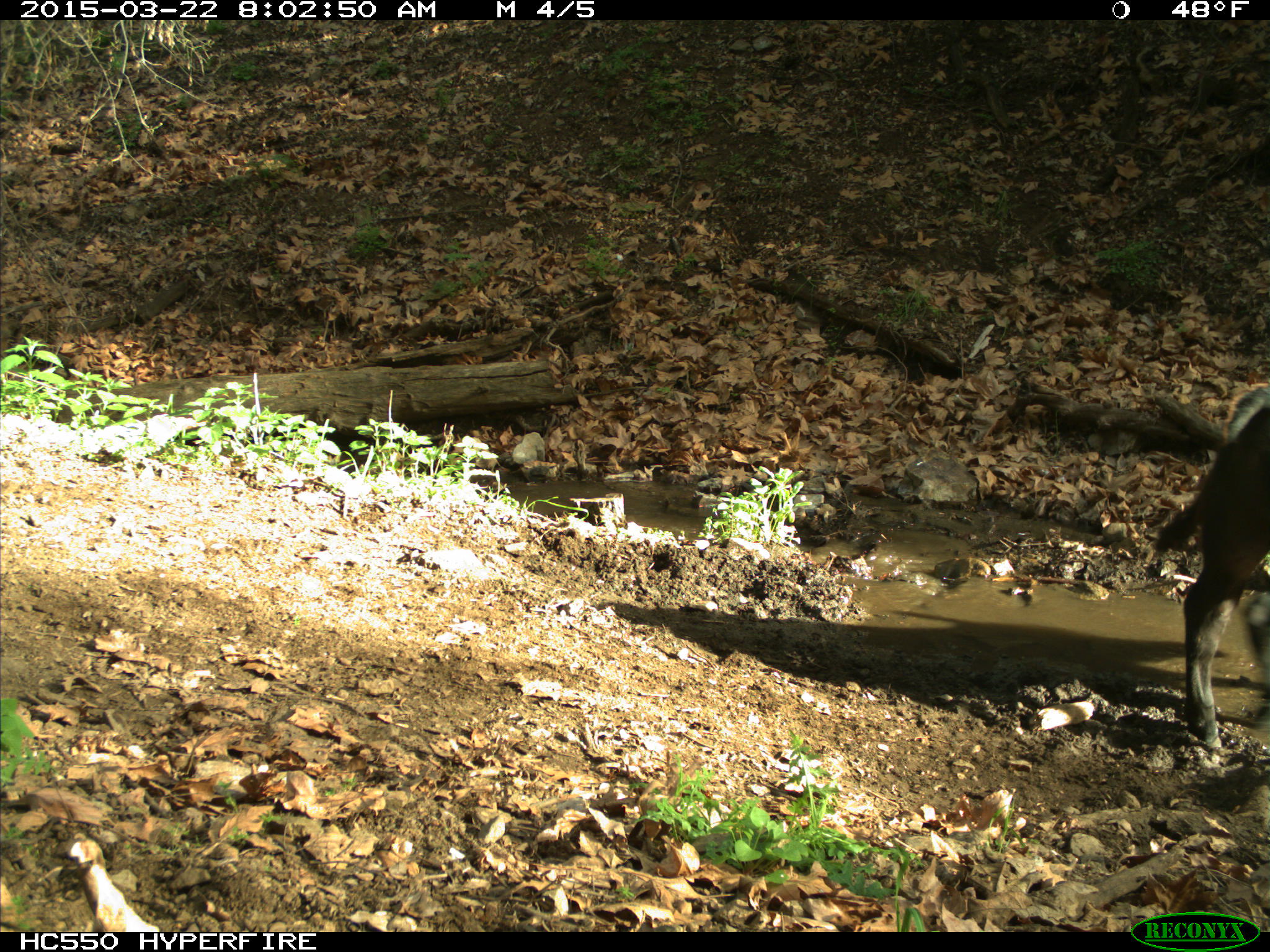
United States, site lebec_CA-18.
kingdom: Animalia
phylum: Chordata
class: Mammalia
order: Artiodactyla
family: Bovidae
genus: Bos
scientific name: Bos taurus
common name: domestic cow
Bos taurus (domestic cow).